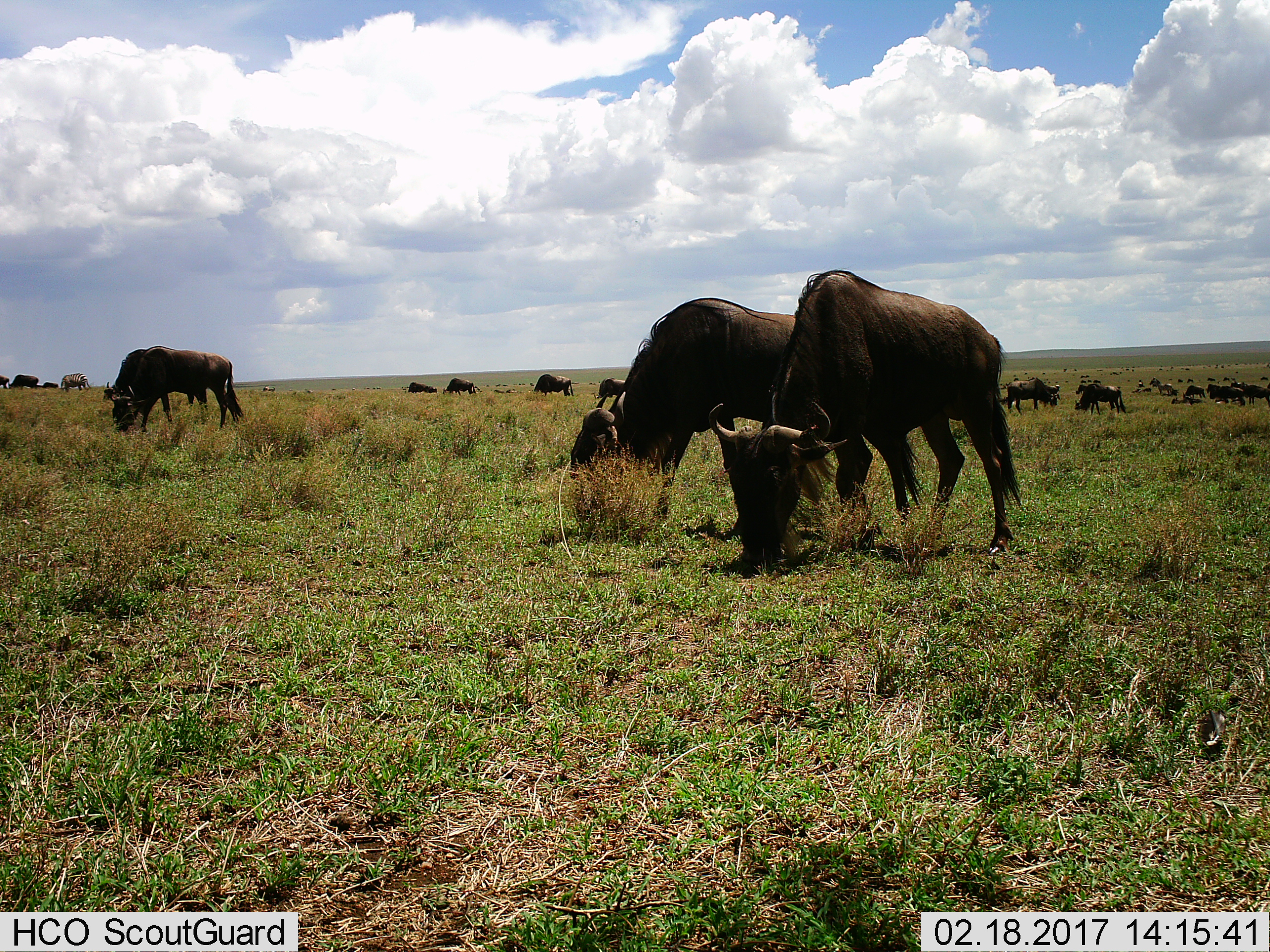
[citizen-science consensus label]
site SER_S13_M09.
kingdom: Animalia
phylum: Chordata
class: Mammalia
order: Artiodactyla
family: Bovidae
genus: Connochaetes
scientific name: Connochaetes taurinus taurinus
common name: blue wildebeest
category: wildebeestblue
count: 11-50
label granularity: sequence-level